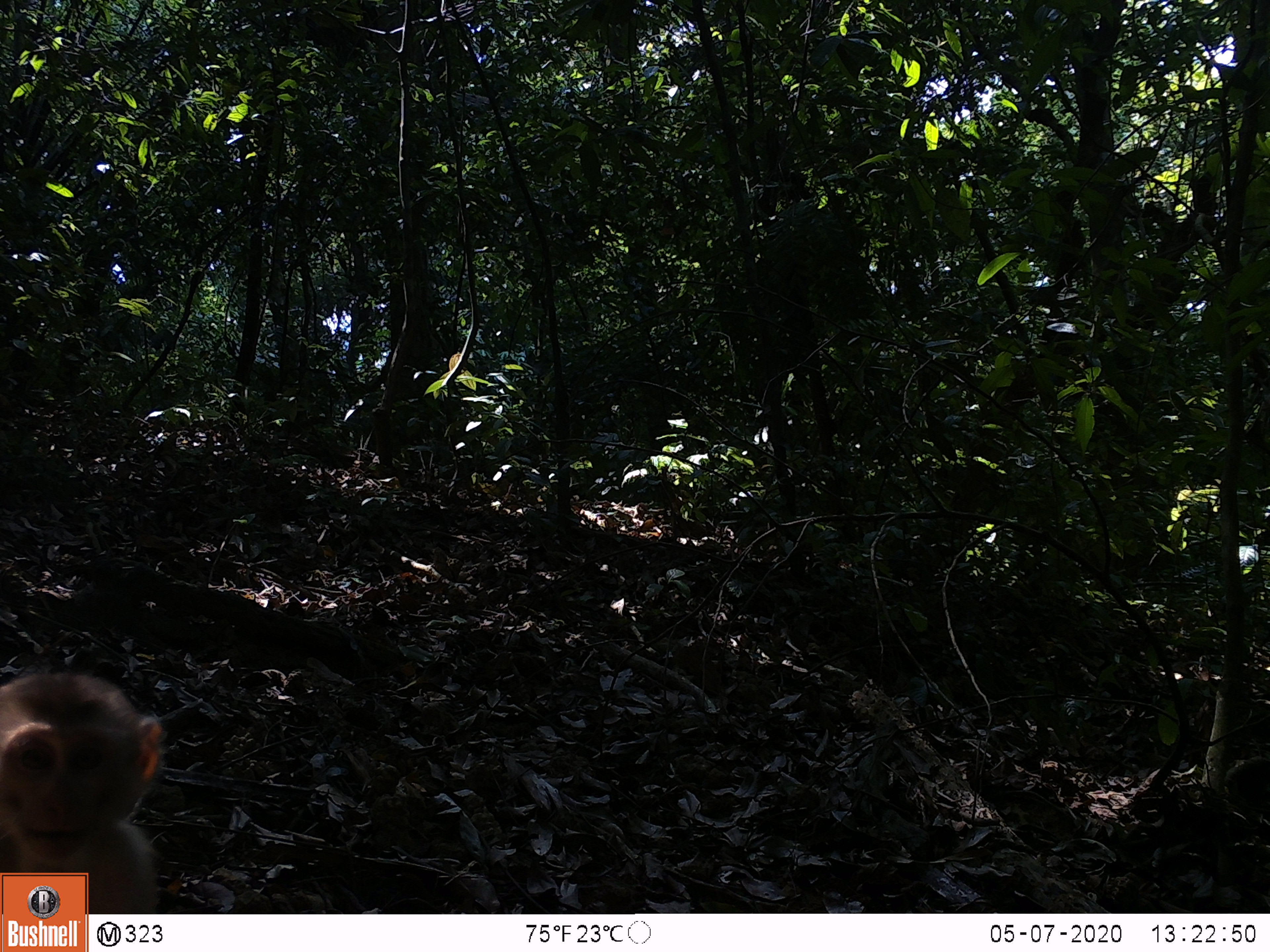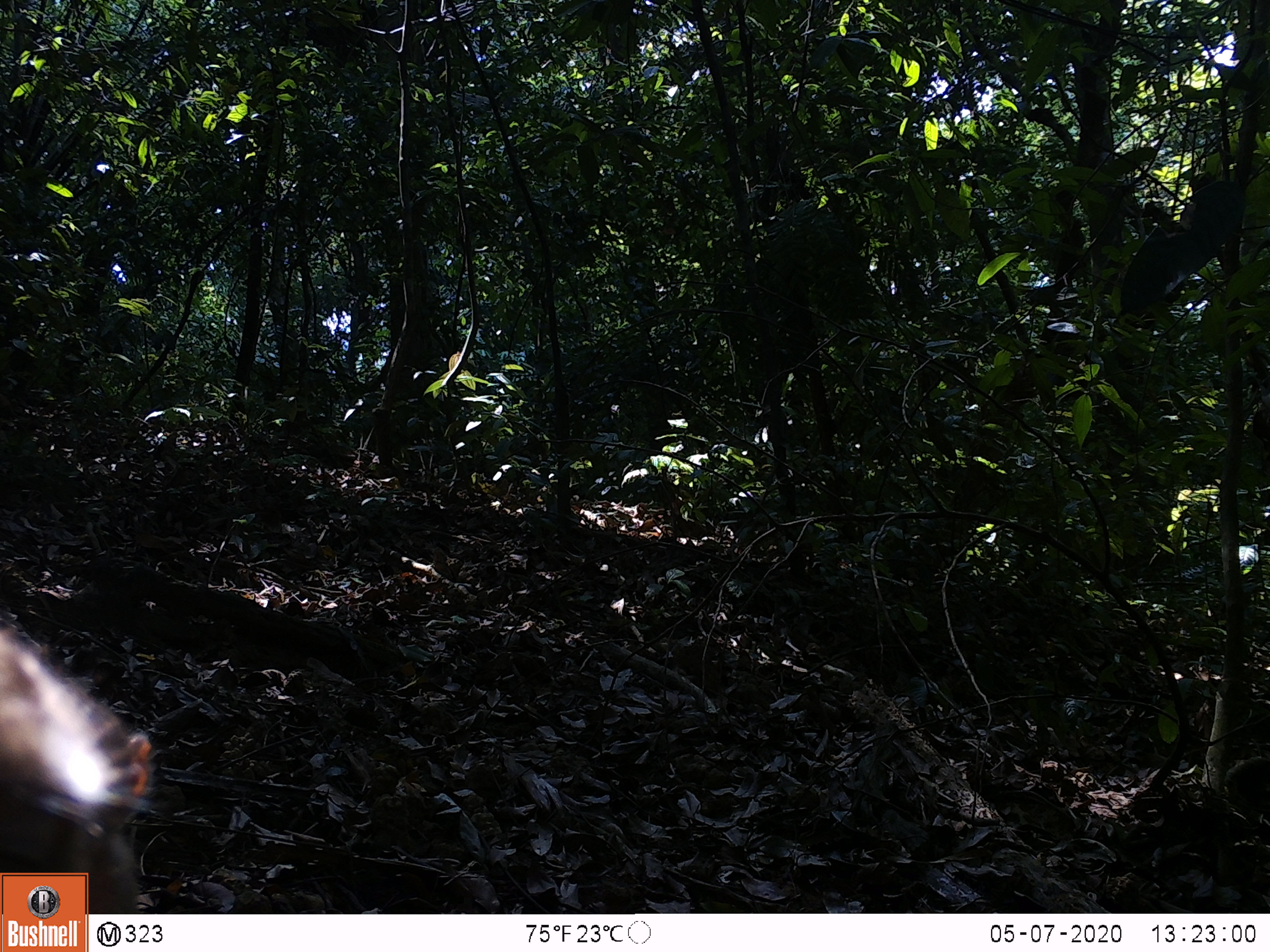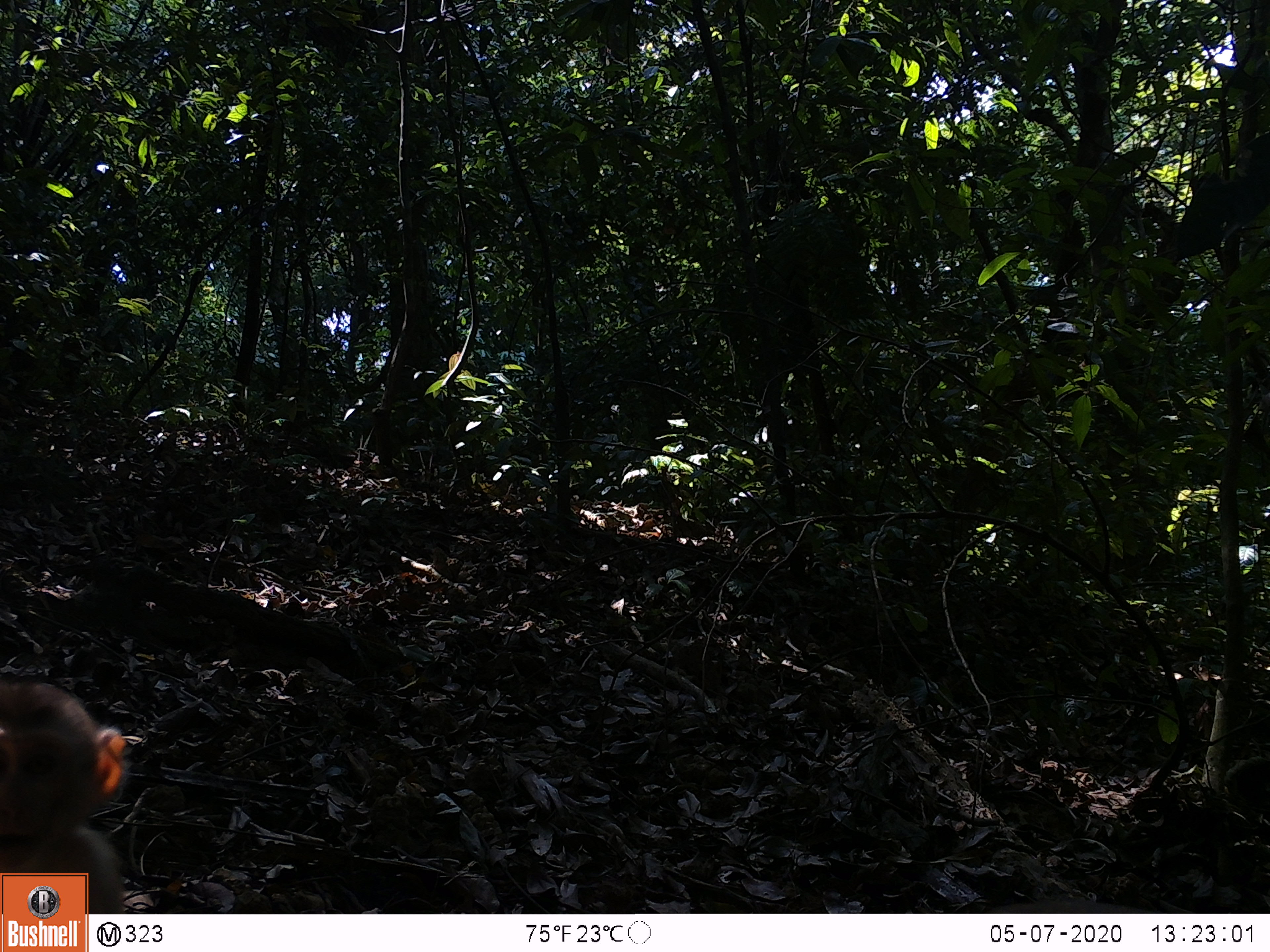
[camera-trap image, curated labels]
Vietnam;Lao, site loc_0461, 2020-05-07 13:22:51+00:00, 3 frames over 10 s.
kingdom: Animalia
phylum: Chordata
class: Mammalia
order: Primates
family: Cercopithecidae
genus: Macaca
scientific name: Macaca nemestrina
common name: pig-tailed macaque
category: pig tailed macaque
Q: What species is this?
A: Pig tailed macaque (pig-tailed macaque) (Macaca nemestrina).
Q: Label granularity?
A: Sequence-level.